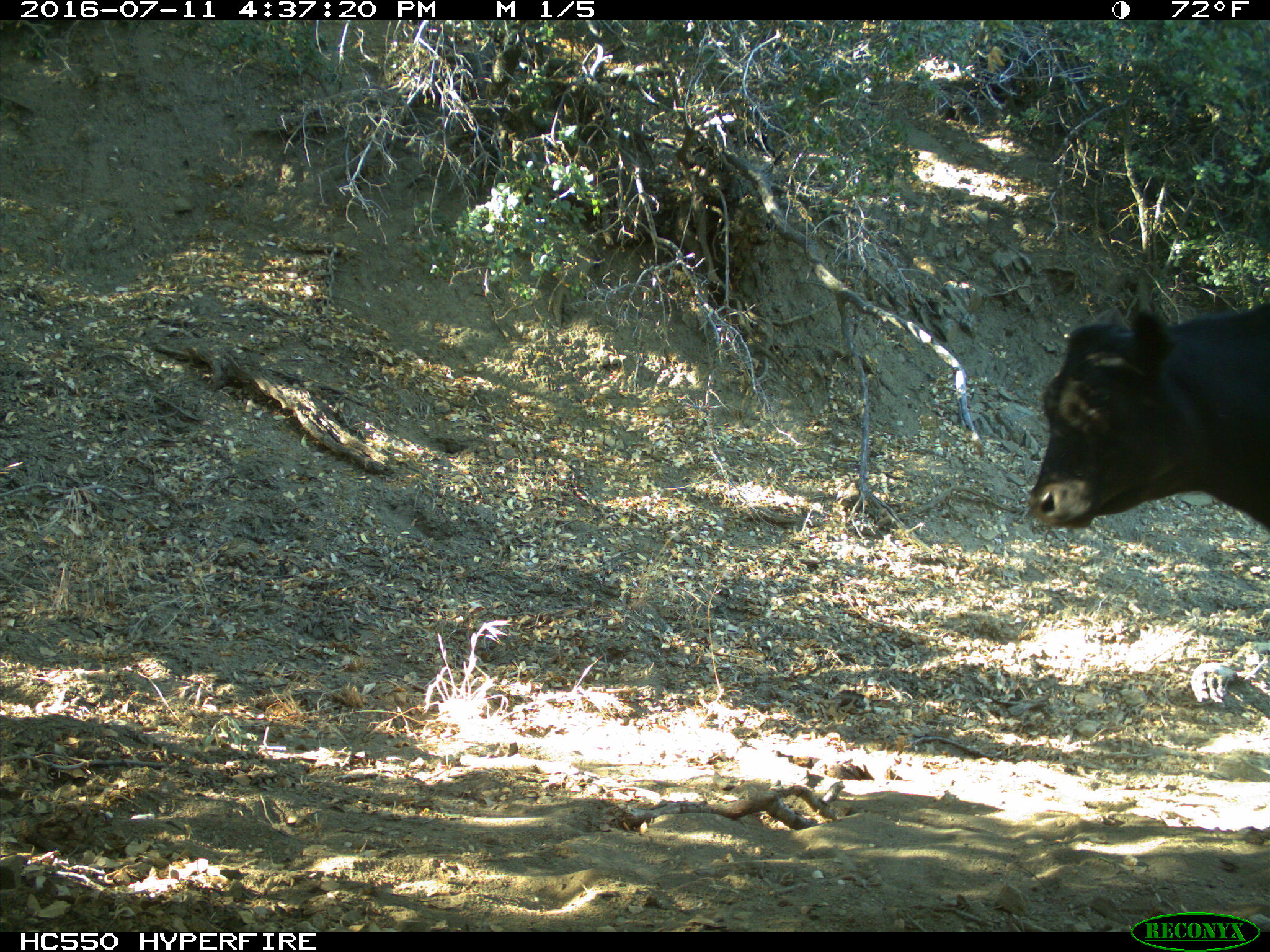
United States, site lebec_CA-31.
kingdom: Animalia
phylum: Chordata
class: Mammalia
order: Artiodactyla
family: Bovidae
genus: Bos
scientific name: Bos taurus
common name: domestic cow